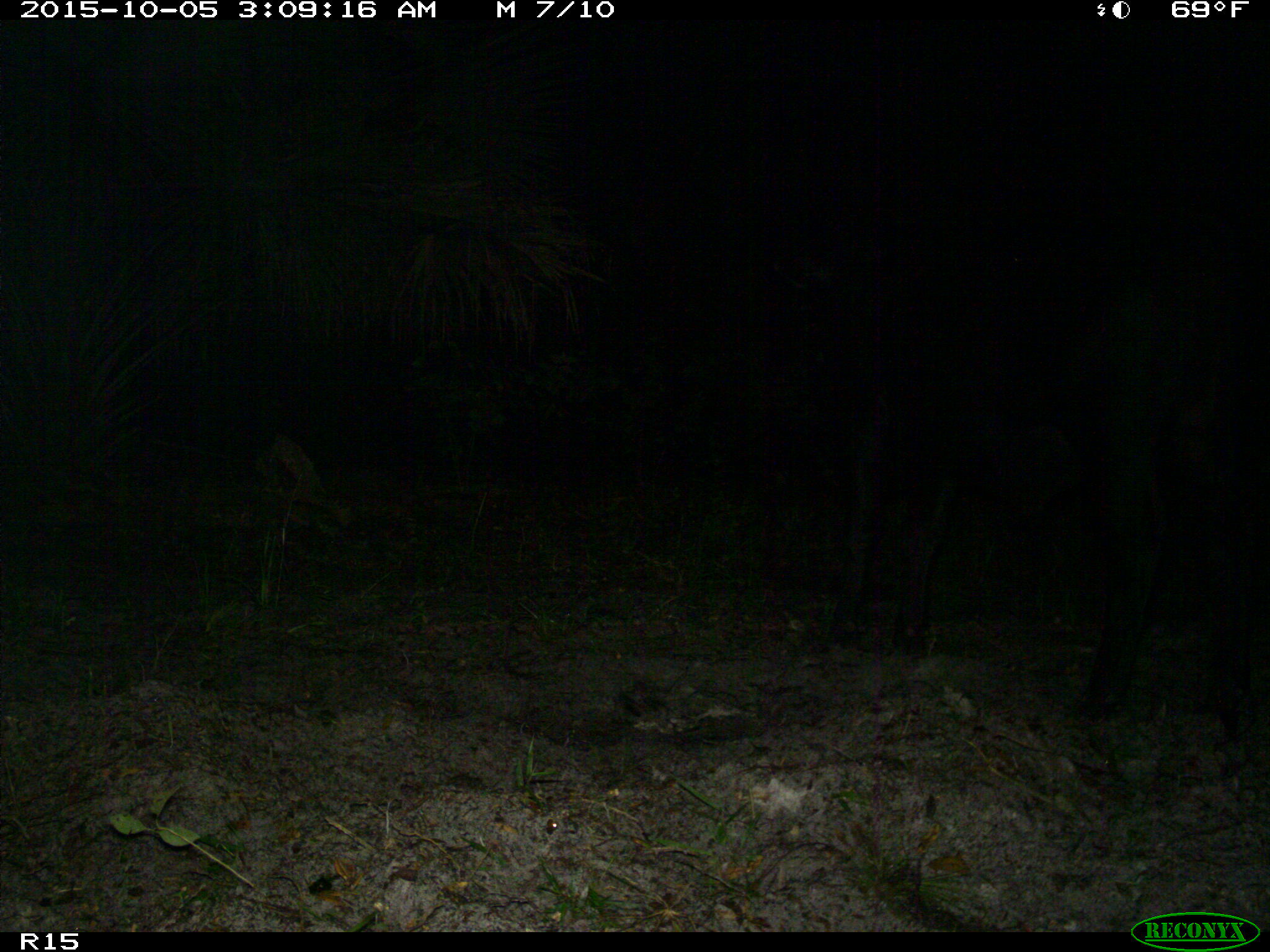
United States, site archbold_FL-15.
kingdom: Animalia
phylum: Chordata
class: Mammalia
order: Artiodactyla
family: Bovidae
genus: Bos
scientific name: Bos taurus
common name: domestic cow